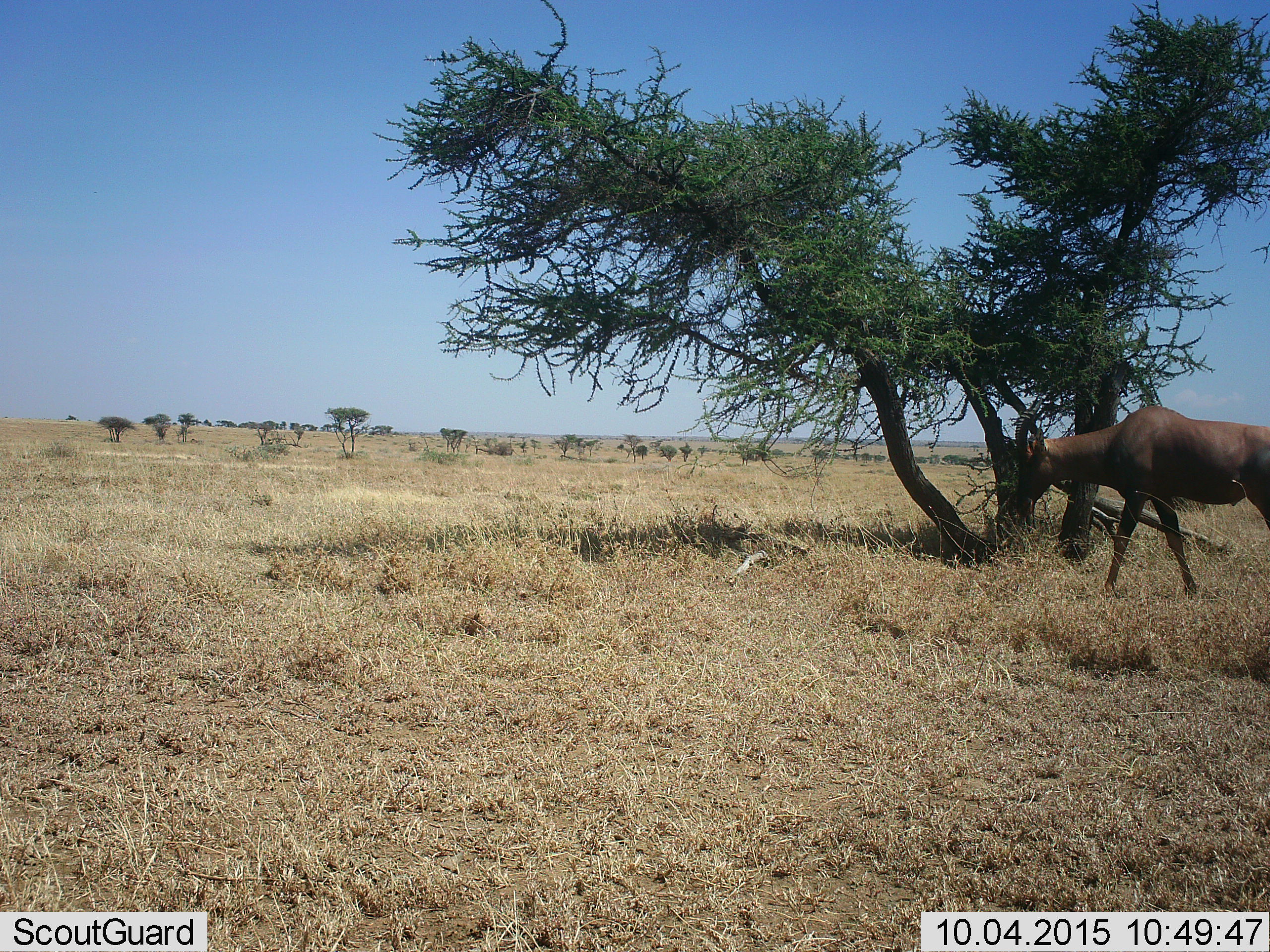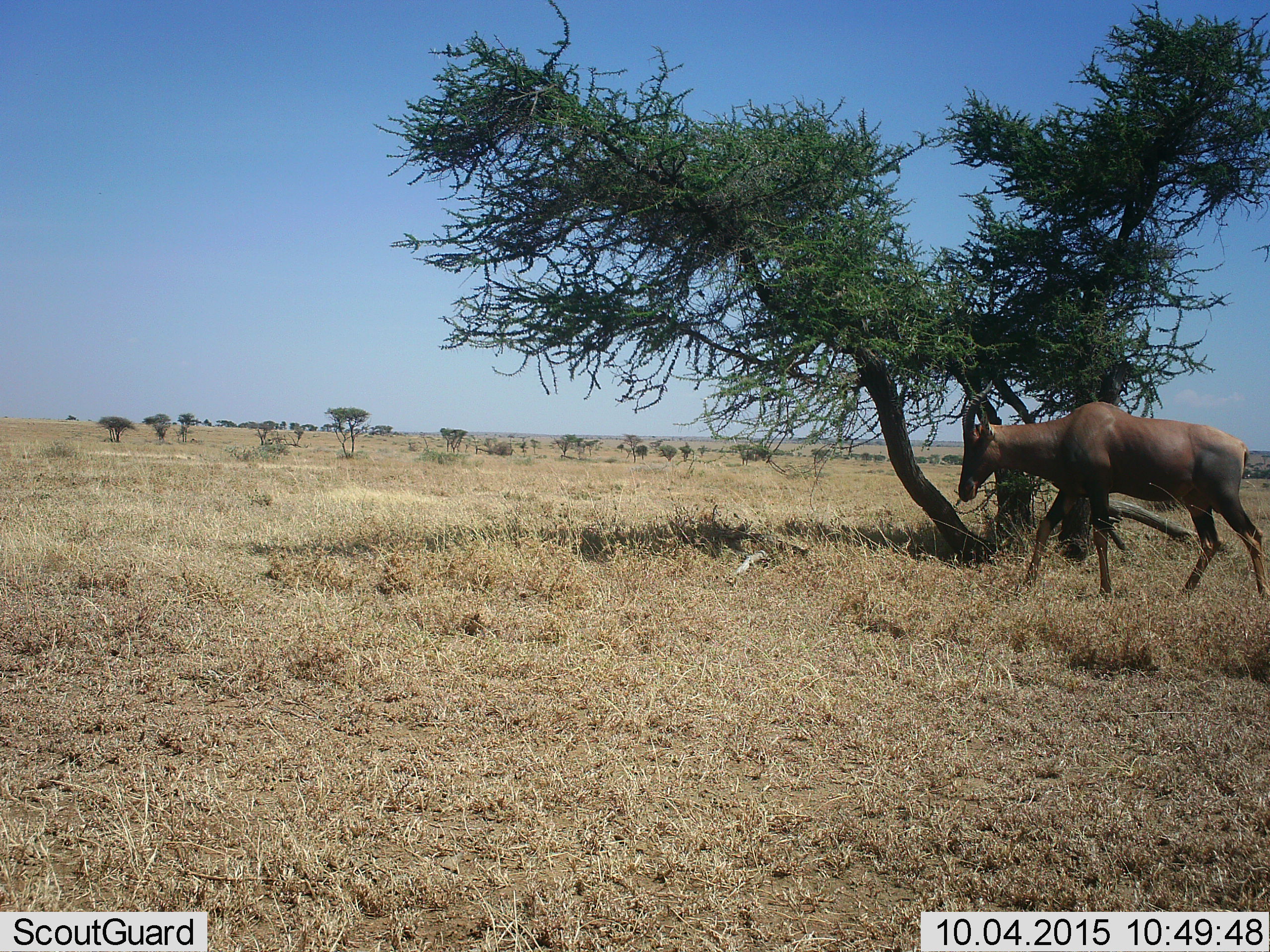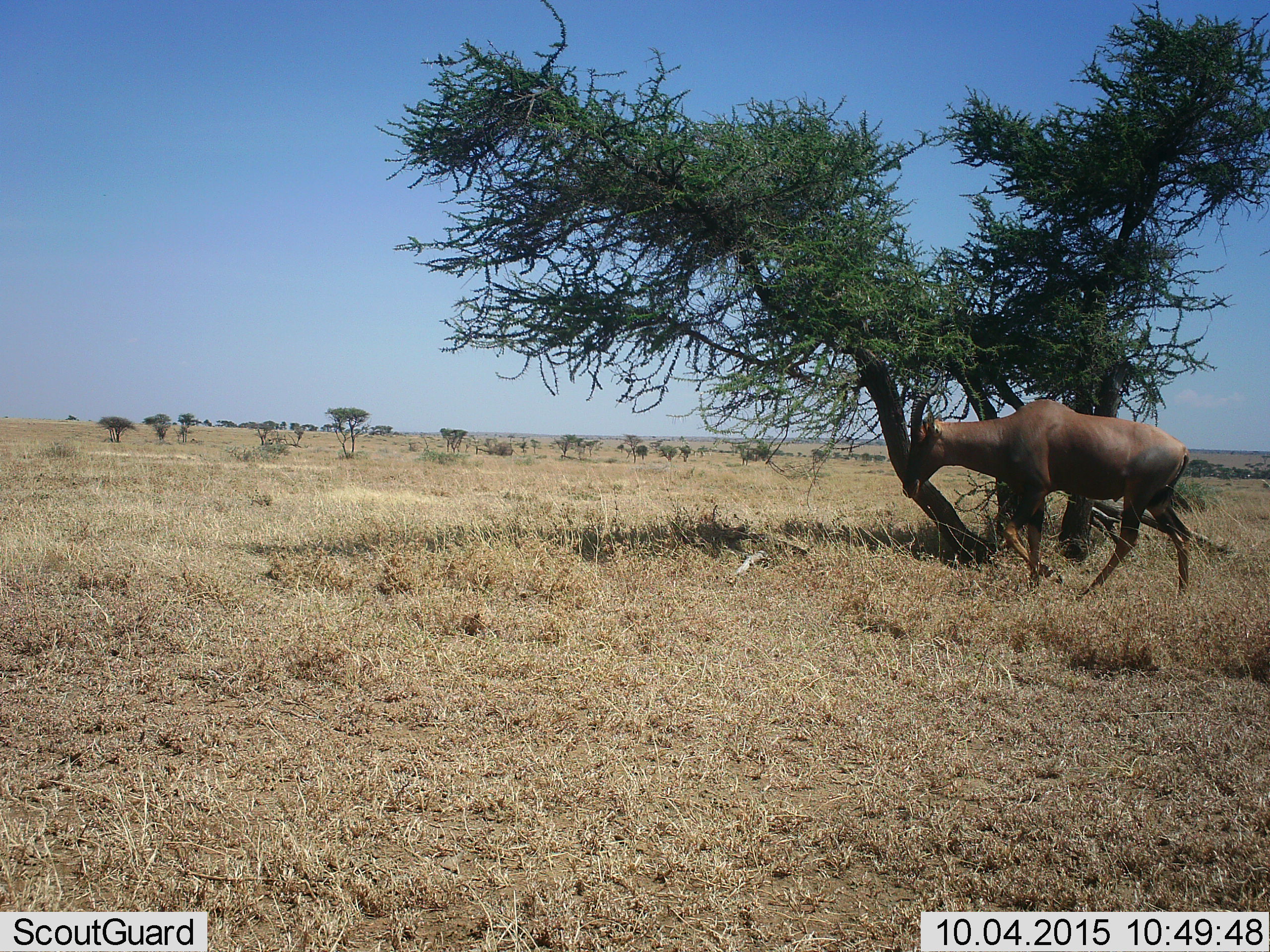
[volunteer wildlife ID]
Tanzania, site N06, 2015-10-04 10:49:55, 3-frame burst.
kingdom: Animalia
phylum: Chordata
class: Mammalia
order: Artiodactyla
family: Bovidae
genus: Damaliscus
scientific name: Damaliscus lunatus jimela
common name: topi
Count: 1.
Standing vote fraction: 0%.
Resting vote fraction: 0%.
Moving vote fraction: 100%.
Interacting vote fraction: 0%.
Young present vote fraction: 0%.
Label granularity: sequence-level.